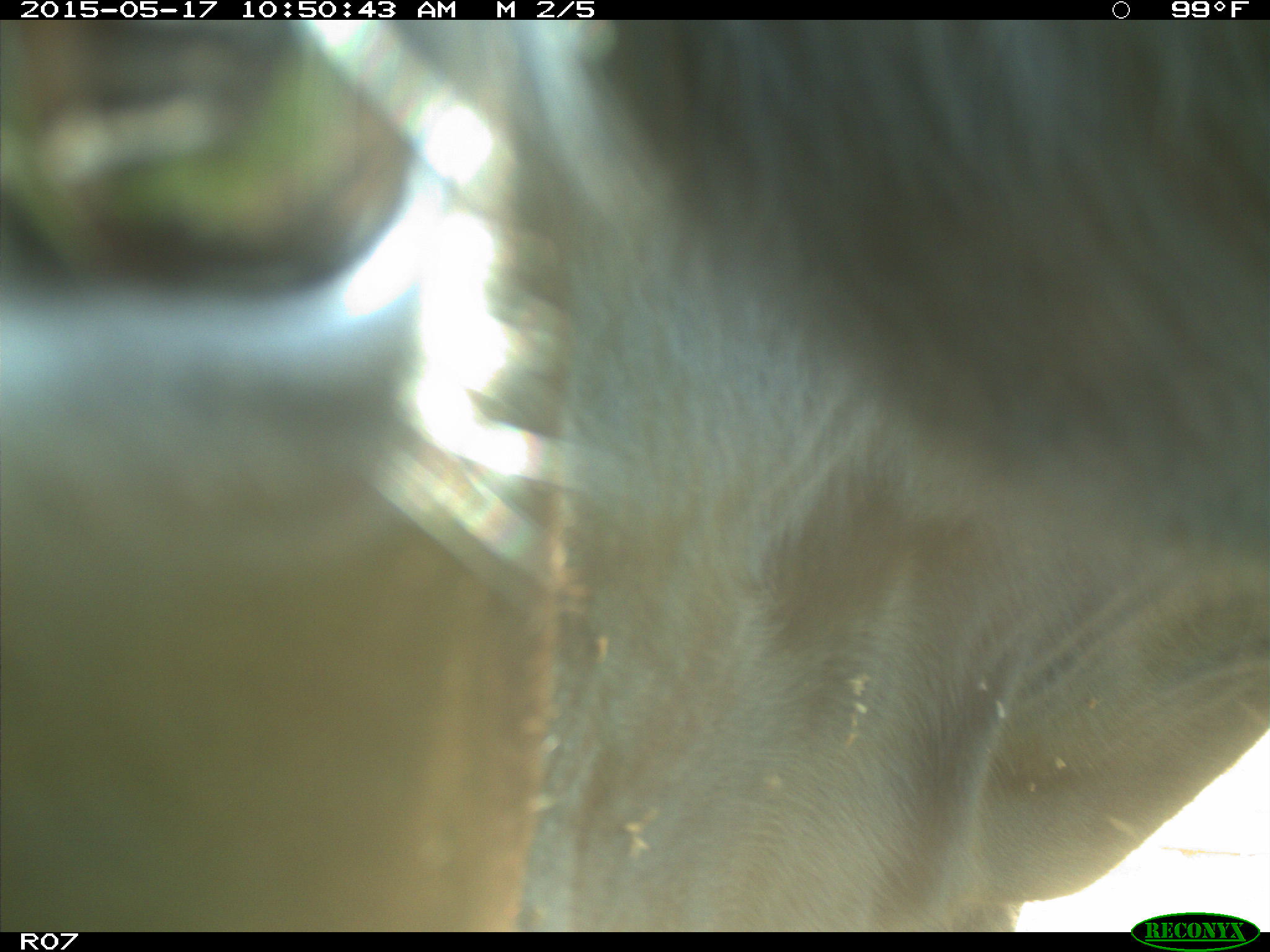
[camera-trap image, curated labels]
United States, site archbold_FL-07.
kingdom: Animalia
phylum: Chordata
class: Mammalia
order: Artiodactyla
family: Bovidae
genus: Bos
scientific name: Bos taurus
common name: domestic cow